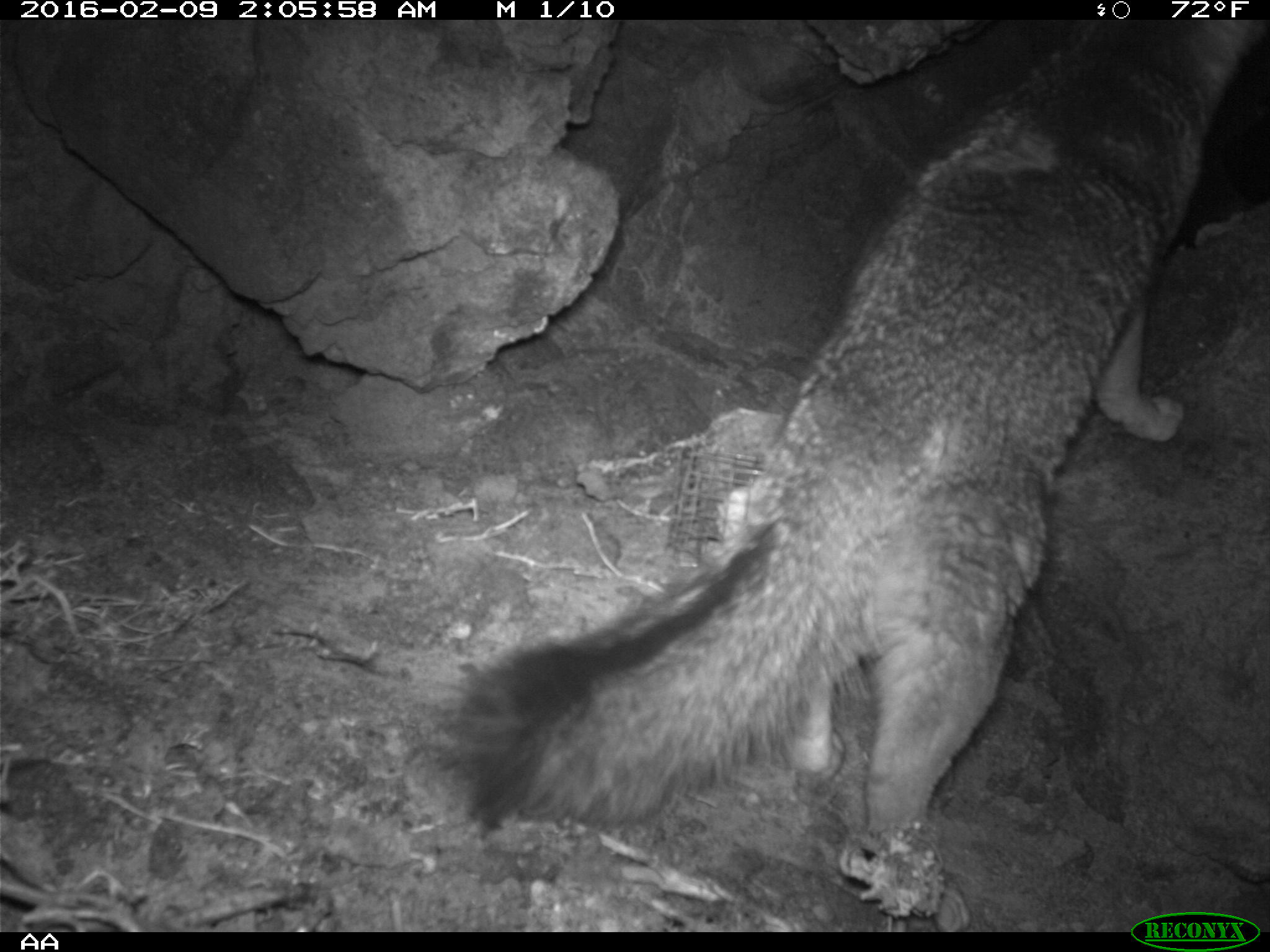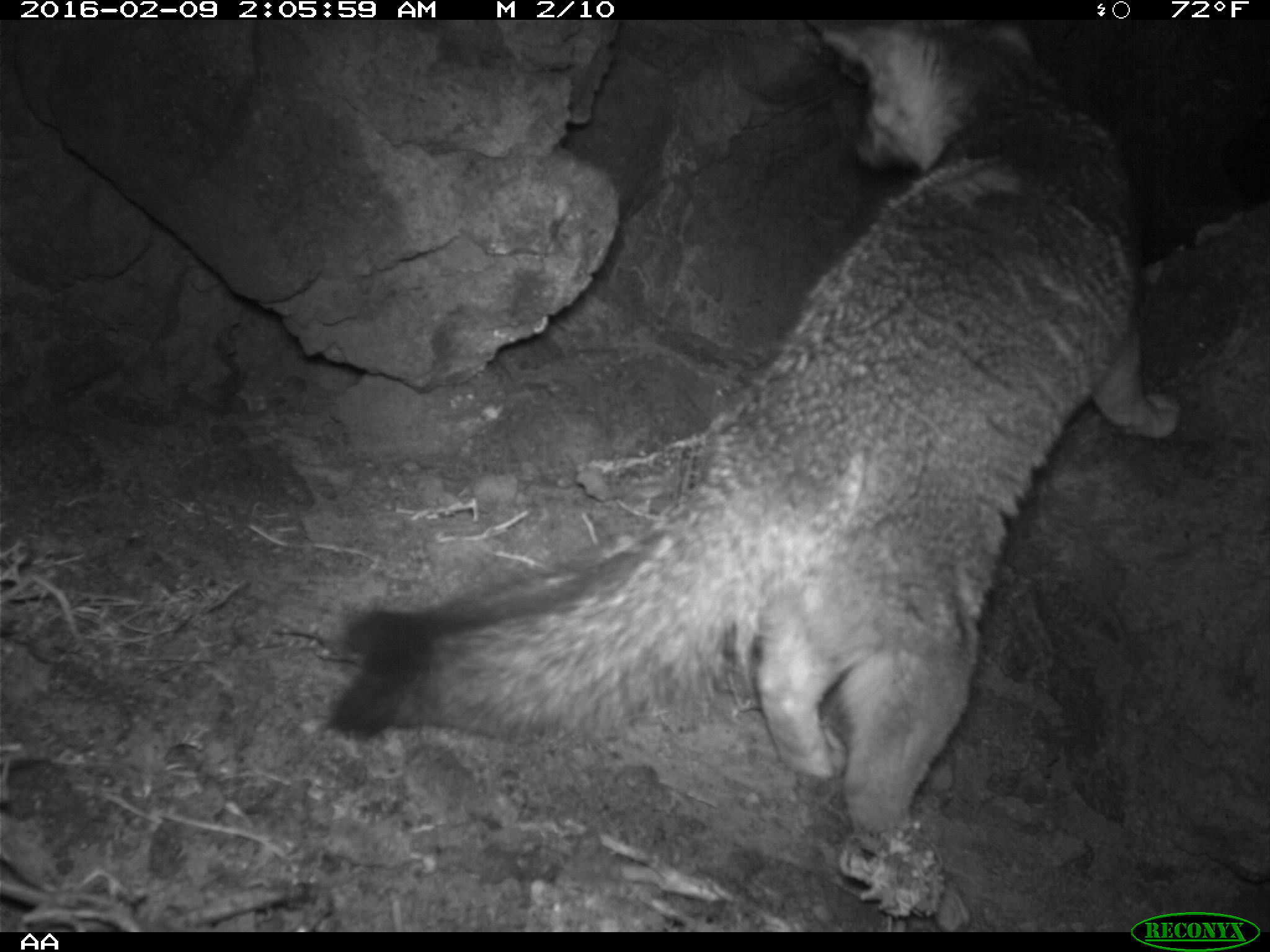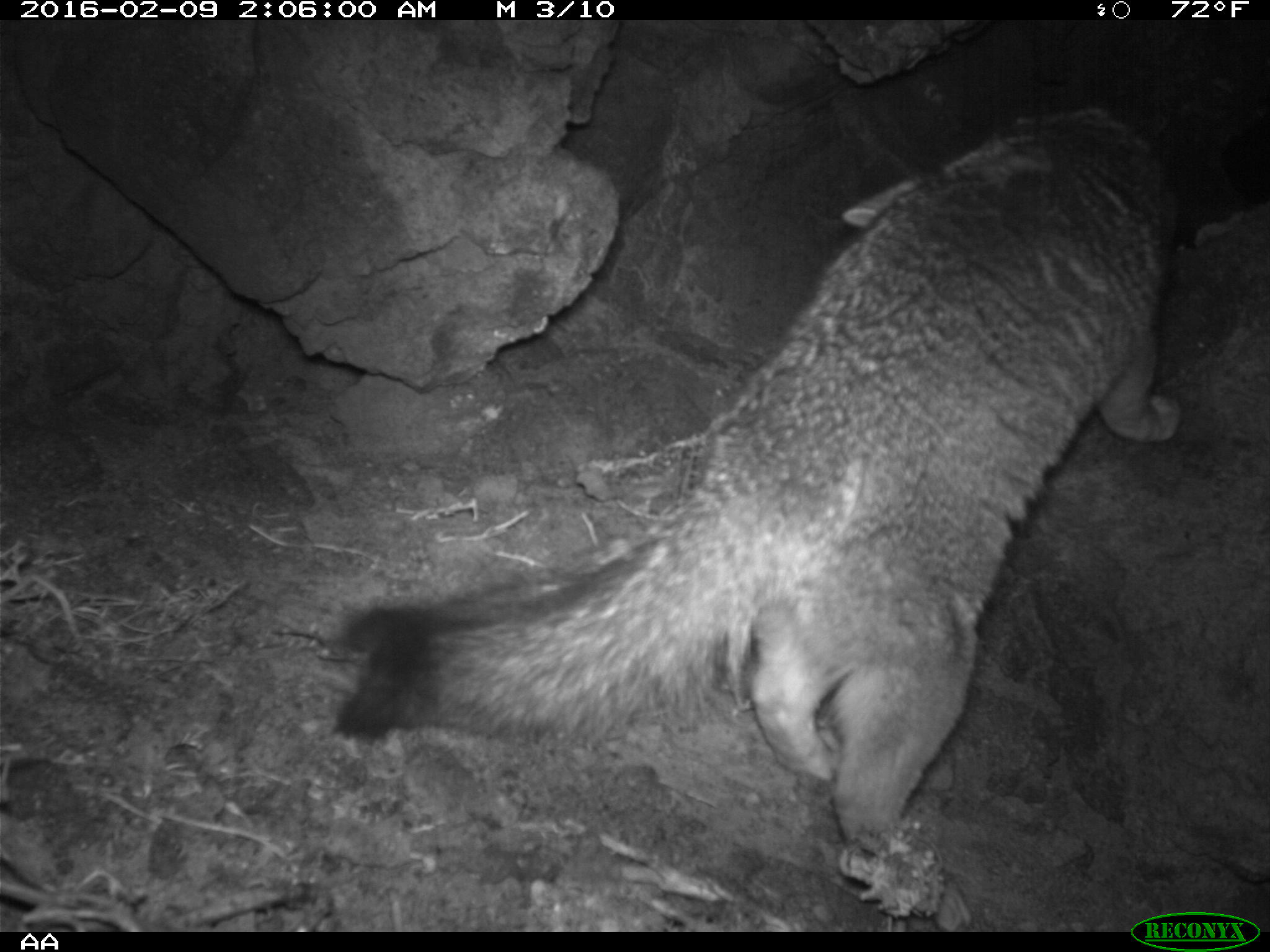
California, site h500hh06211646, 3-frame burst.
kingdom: Animalia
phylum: Chordata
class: Mammalia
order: Carnivora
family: Canidae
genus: Urocyon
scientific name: Urocyon littoralis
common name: island fox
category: fox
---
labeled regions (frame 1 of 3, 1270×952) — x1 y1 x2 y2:
fox: 448 19 1269 867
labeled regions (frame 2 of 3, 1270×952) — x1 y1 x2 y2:
fox: 326 18 1178 931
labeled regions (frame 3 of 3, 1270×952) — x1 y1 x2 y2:
fox: 332 104 1176 931